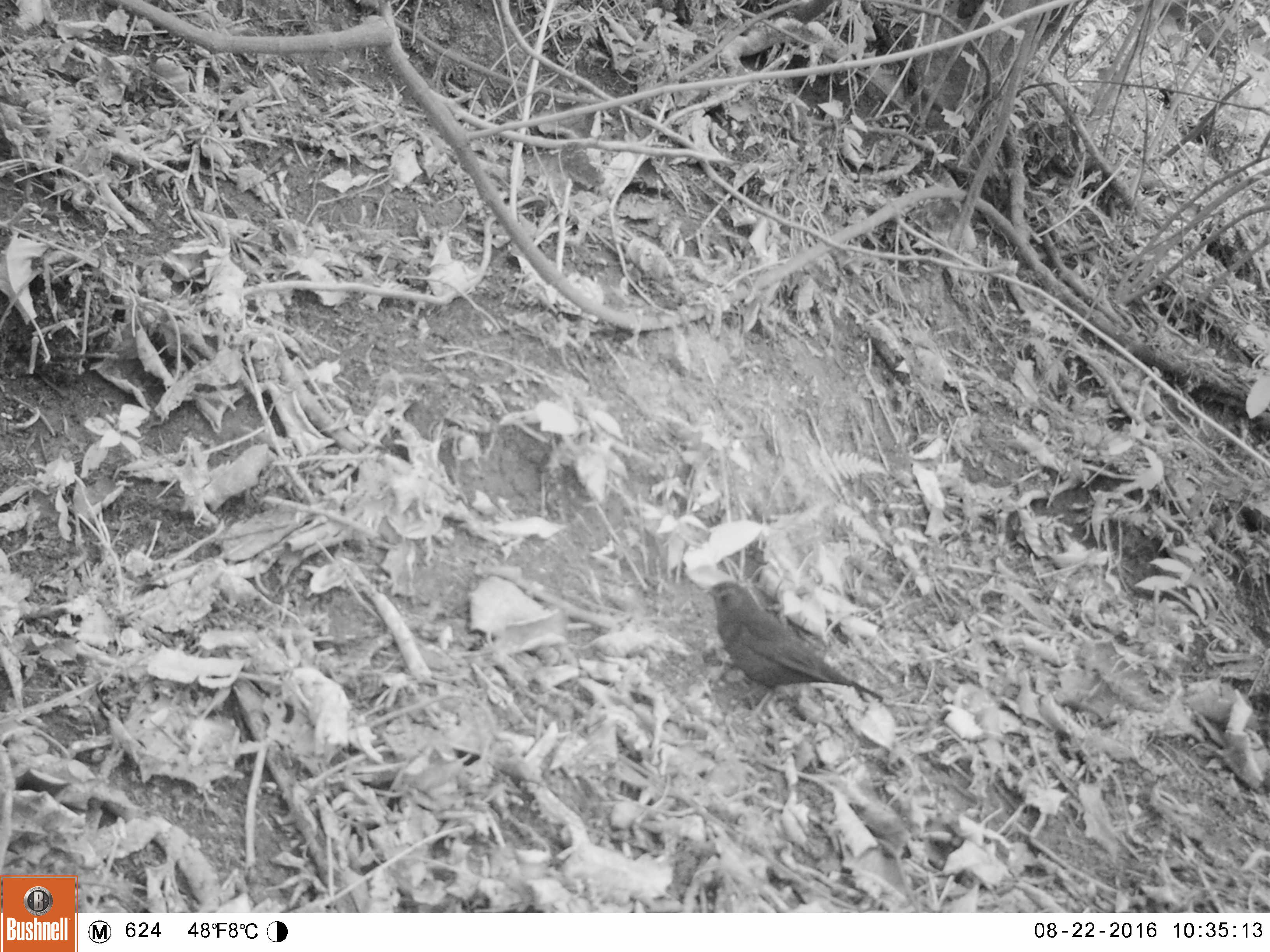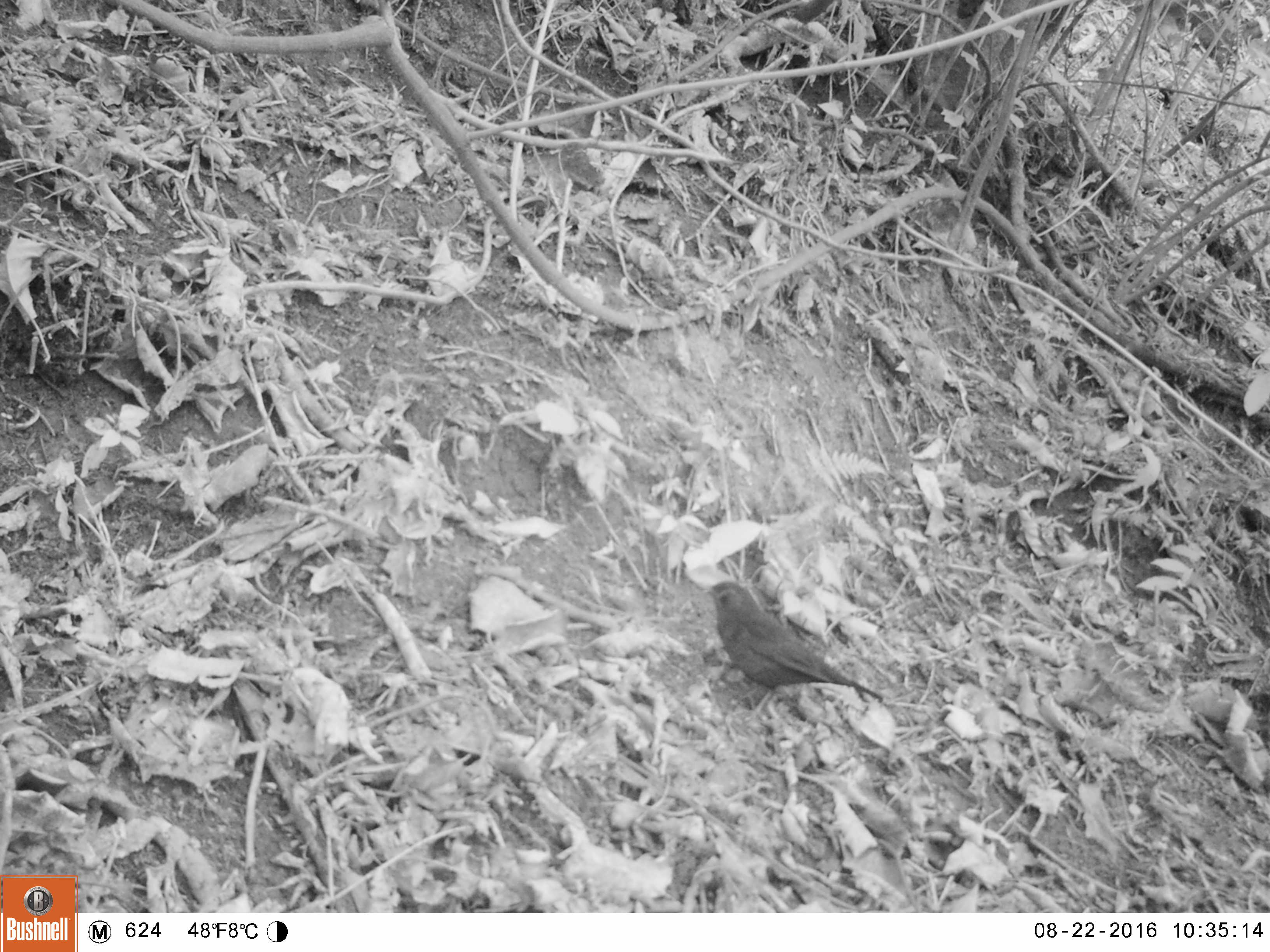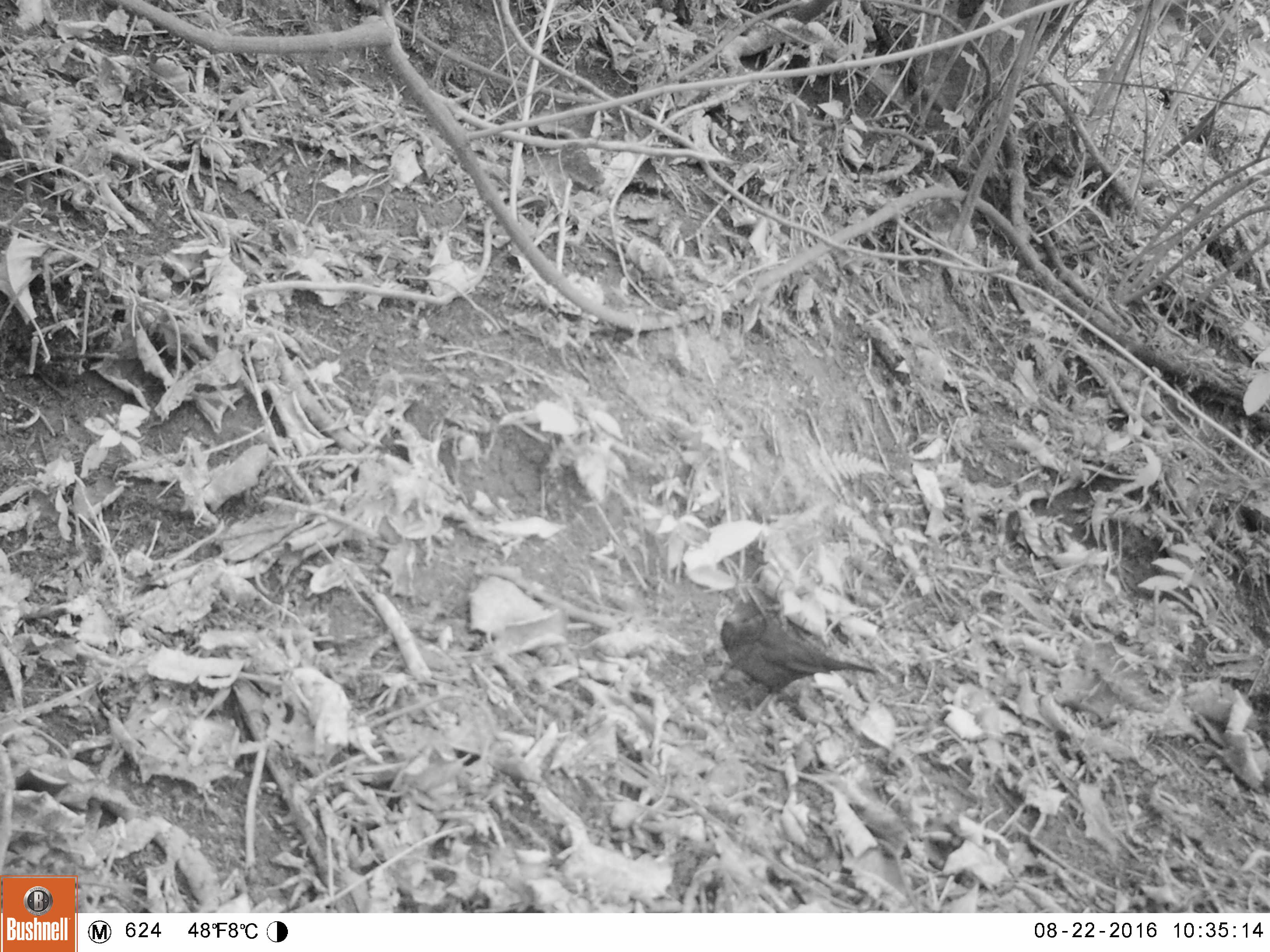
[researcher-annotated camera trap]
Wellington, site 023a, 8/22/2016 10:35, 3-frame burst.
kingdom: Animalia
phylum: Chordata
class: Aves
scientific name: Aves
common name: bird